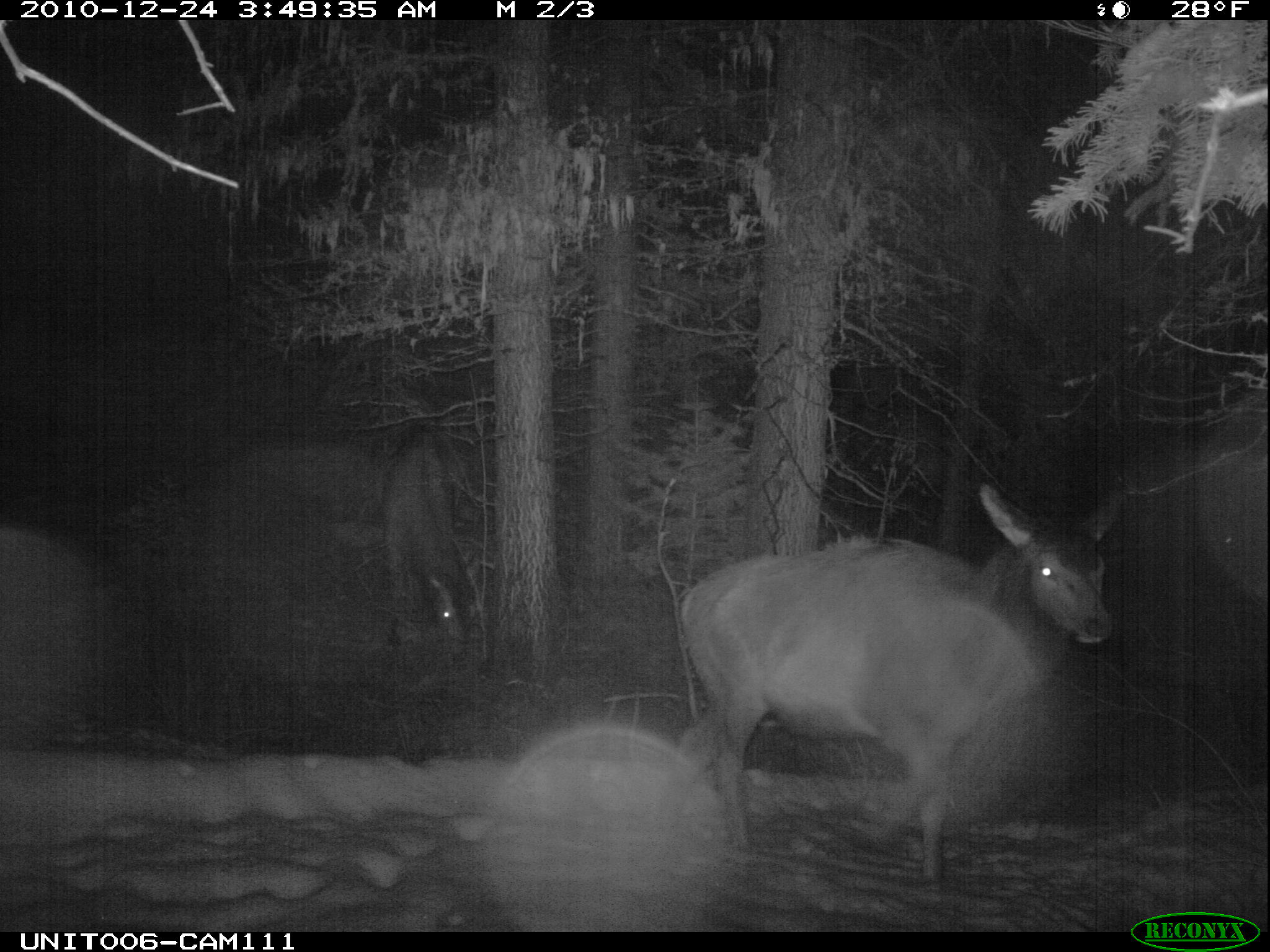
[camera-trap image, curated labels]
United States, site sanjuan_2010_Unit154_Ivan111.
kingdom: Animalia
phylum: Chordata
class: Mammalia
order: Artiodactyla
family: Cervidae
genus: Cervus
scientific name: Cervus elaphus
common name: red deer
Cervus elaphus (red deer).